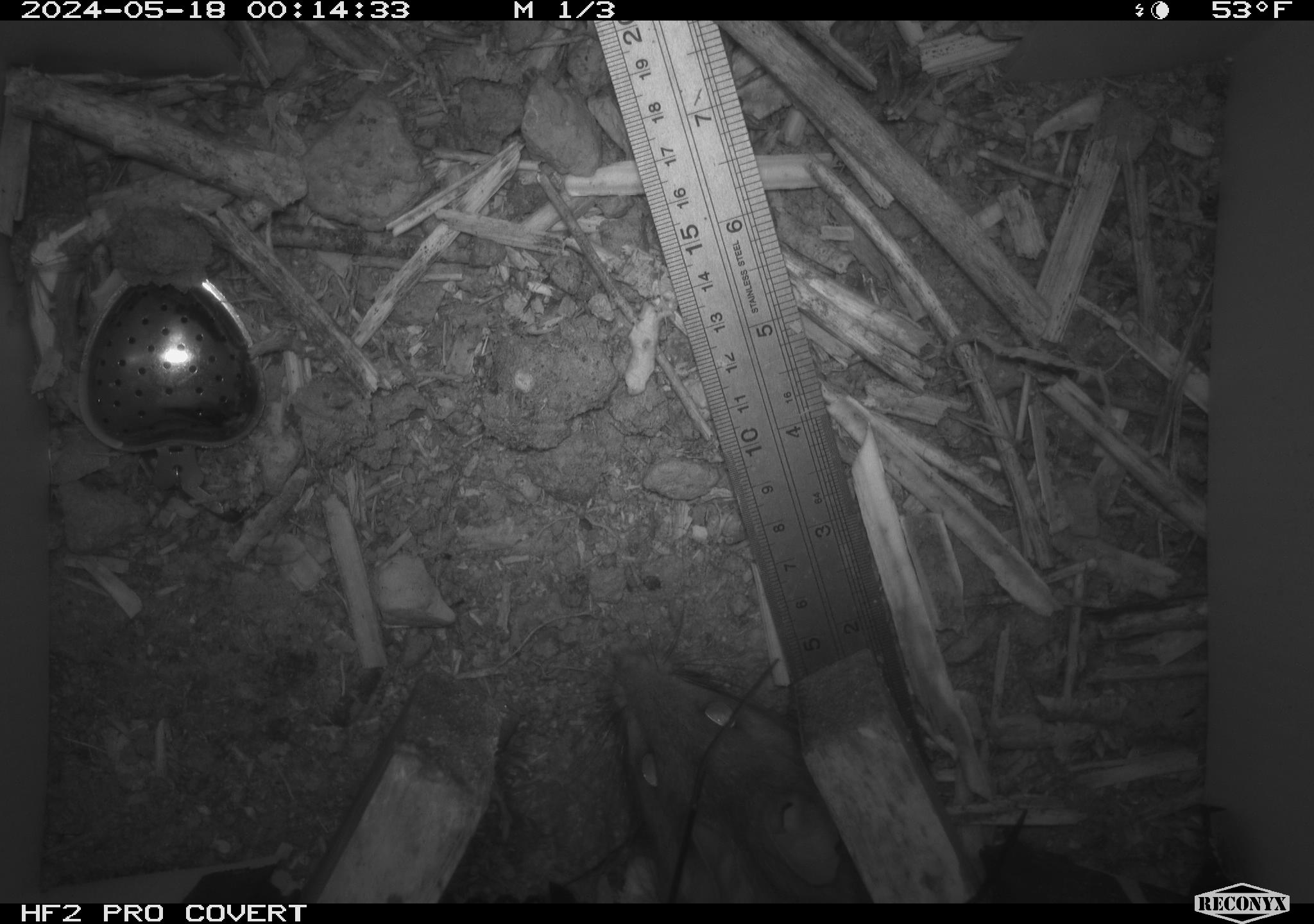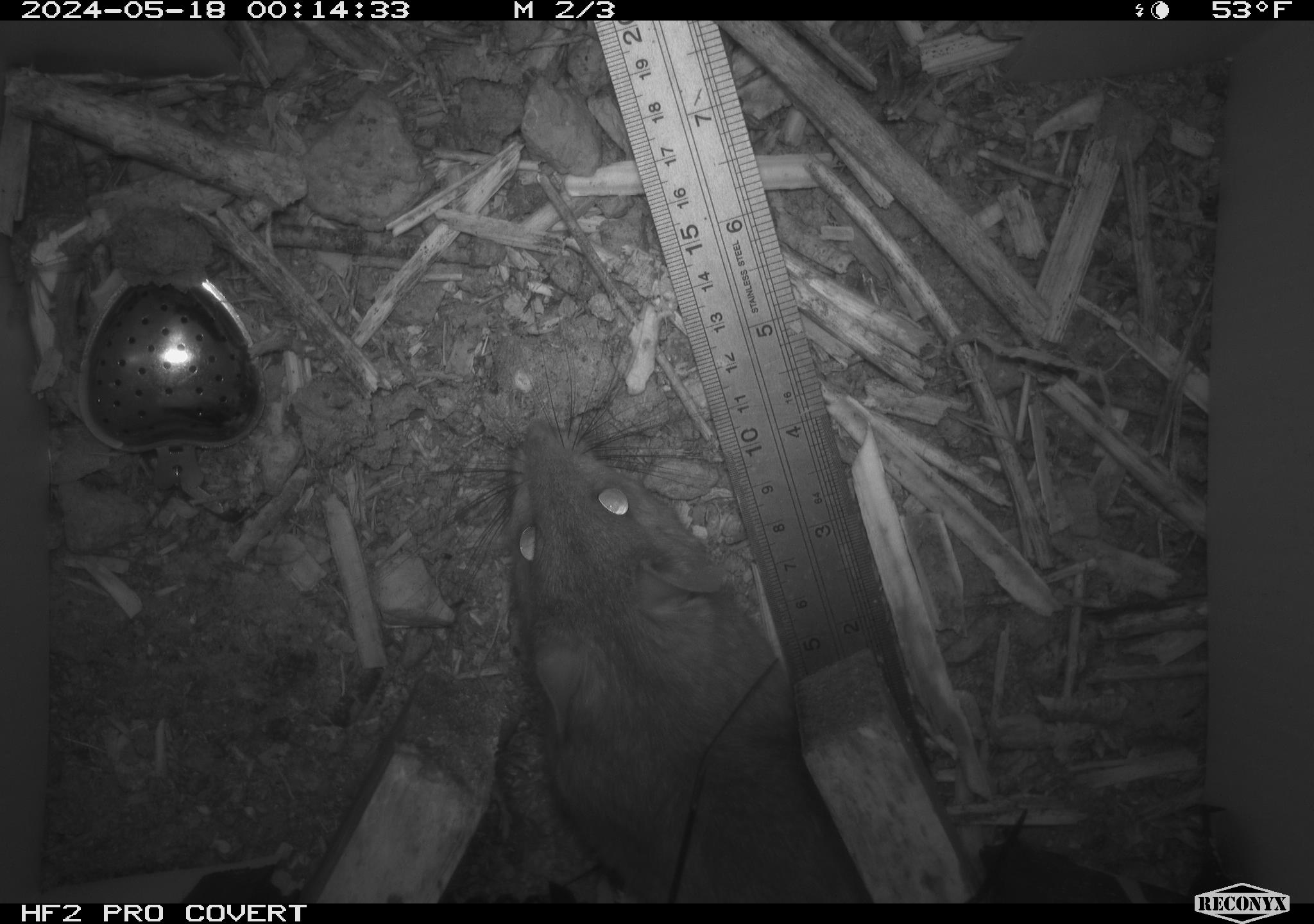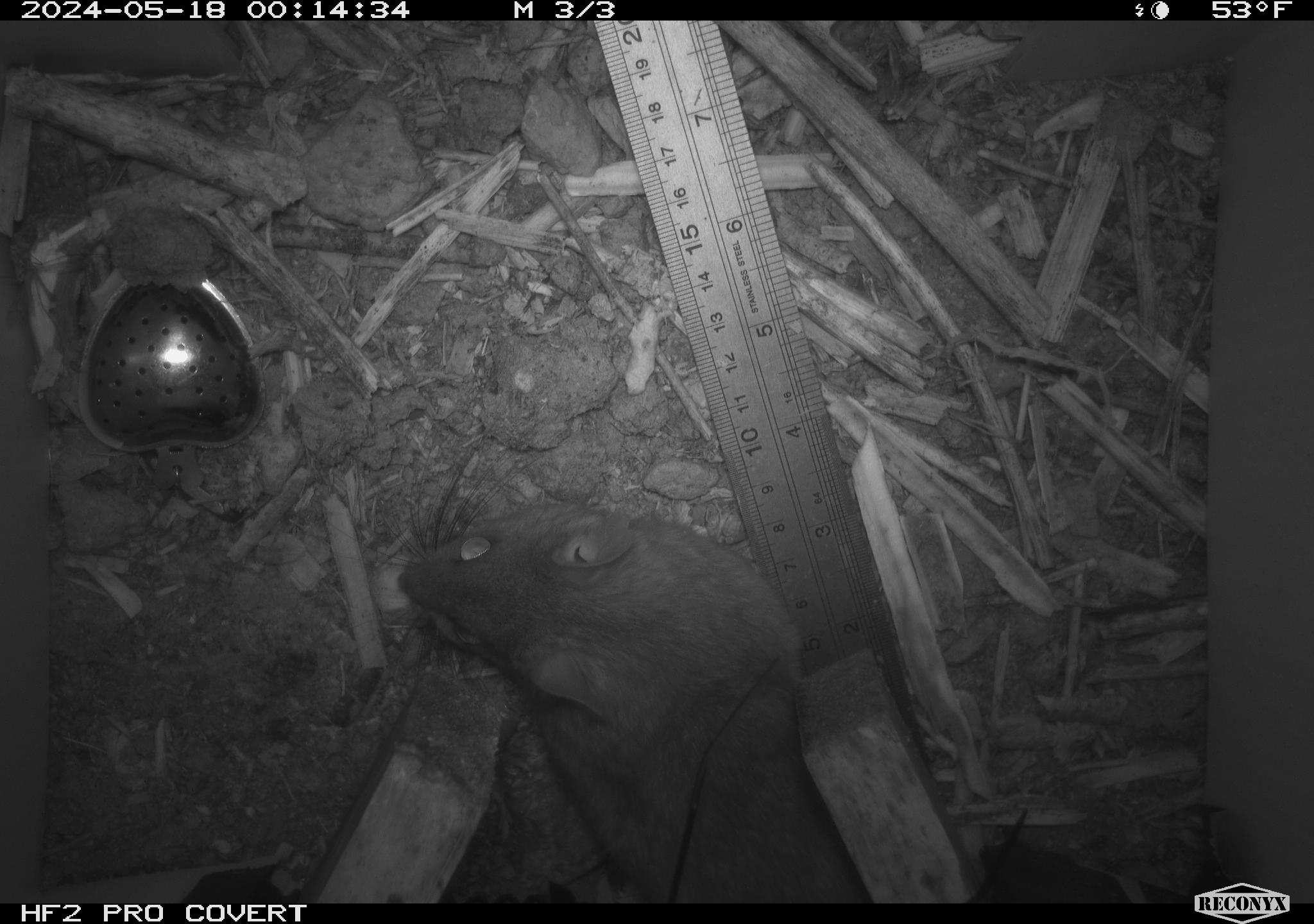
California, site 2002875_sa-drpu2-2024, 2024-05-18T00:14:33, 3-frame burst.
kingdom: Animalia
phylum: Chordata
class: Mammalia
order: Rodentia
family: Cricetidae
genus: Neotoma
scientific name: Neotoma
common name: pack rat or woodrat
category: neotoma species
Neotoma species (pack rat or woodrat) (Neotoma).